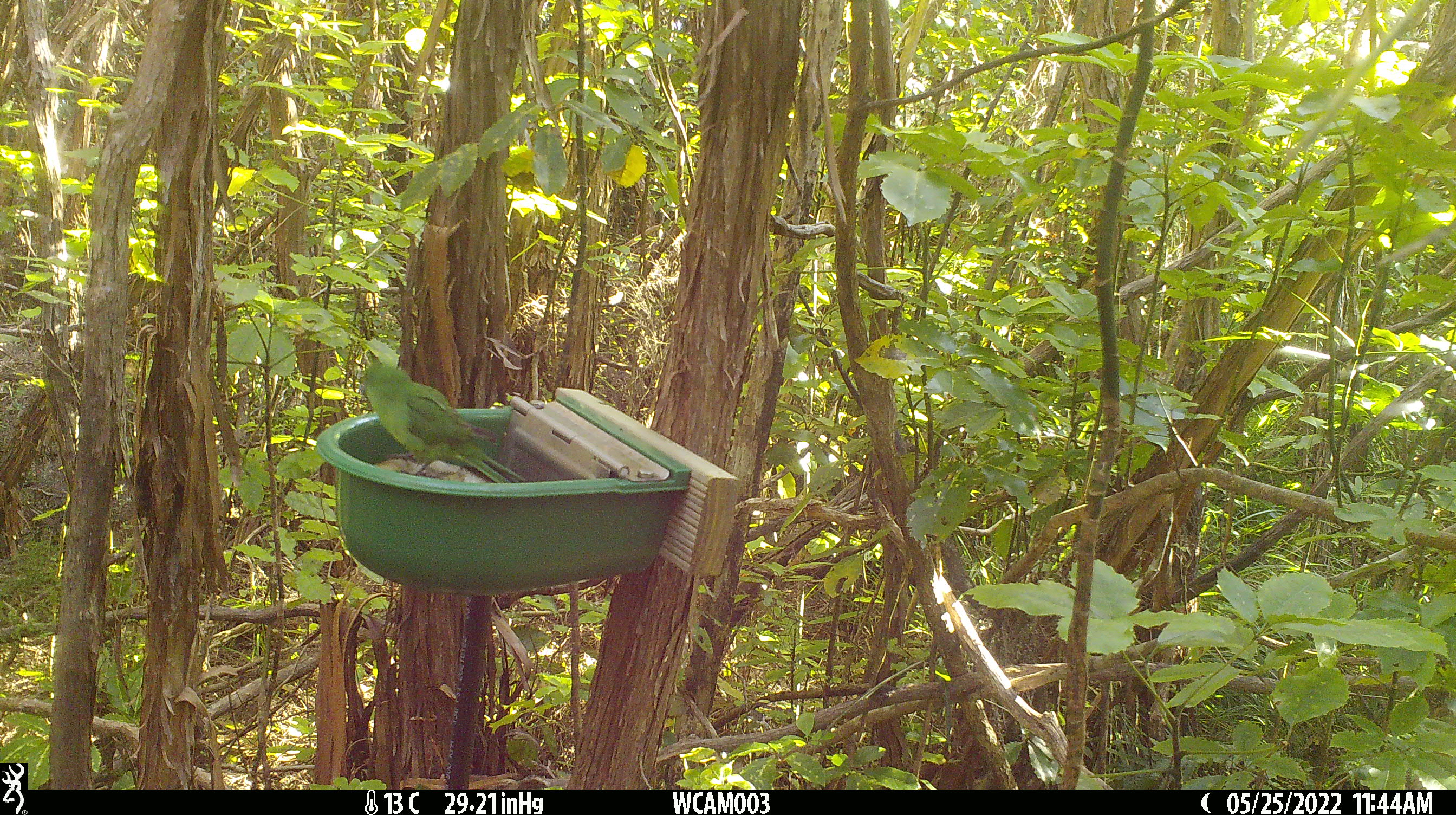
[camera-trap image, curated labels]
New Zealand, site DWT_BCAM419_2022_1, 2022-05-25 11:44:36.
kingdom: Animalia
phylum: Chordata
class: Aves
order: Psittaciformes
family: Psittaculidae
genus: Cyanoramphus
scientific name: Cyanoramphus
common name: parakeet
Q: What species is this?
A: Parakeet (Cyanoramphus).